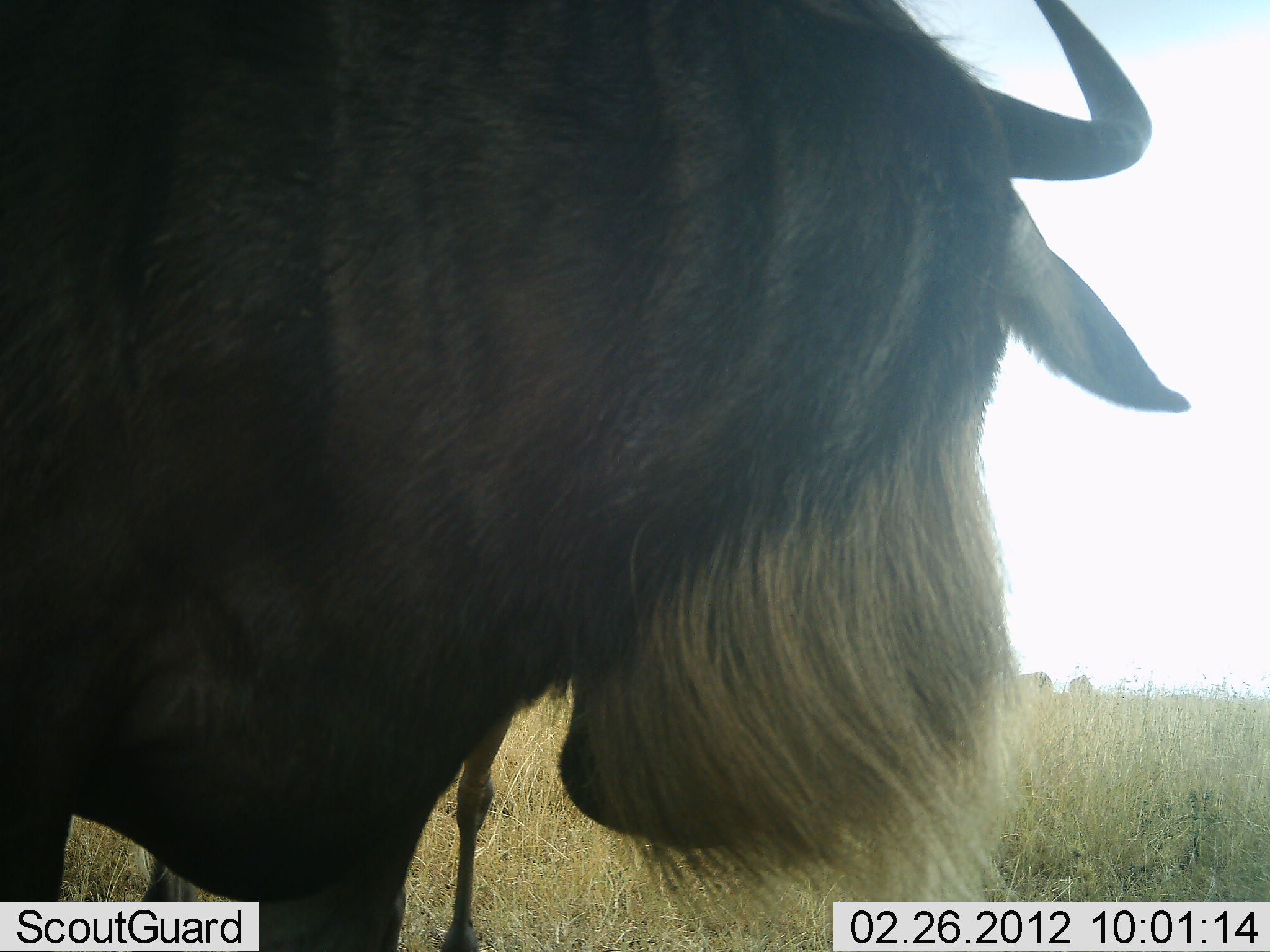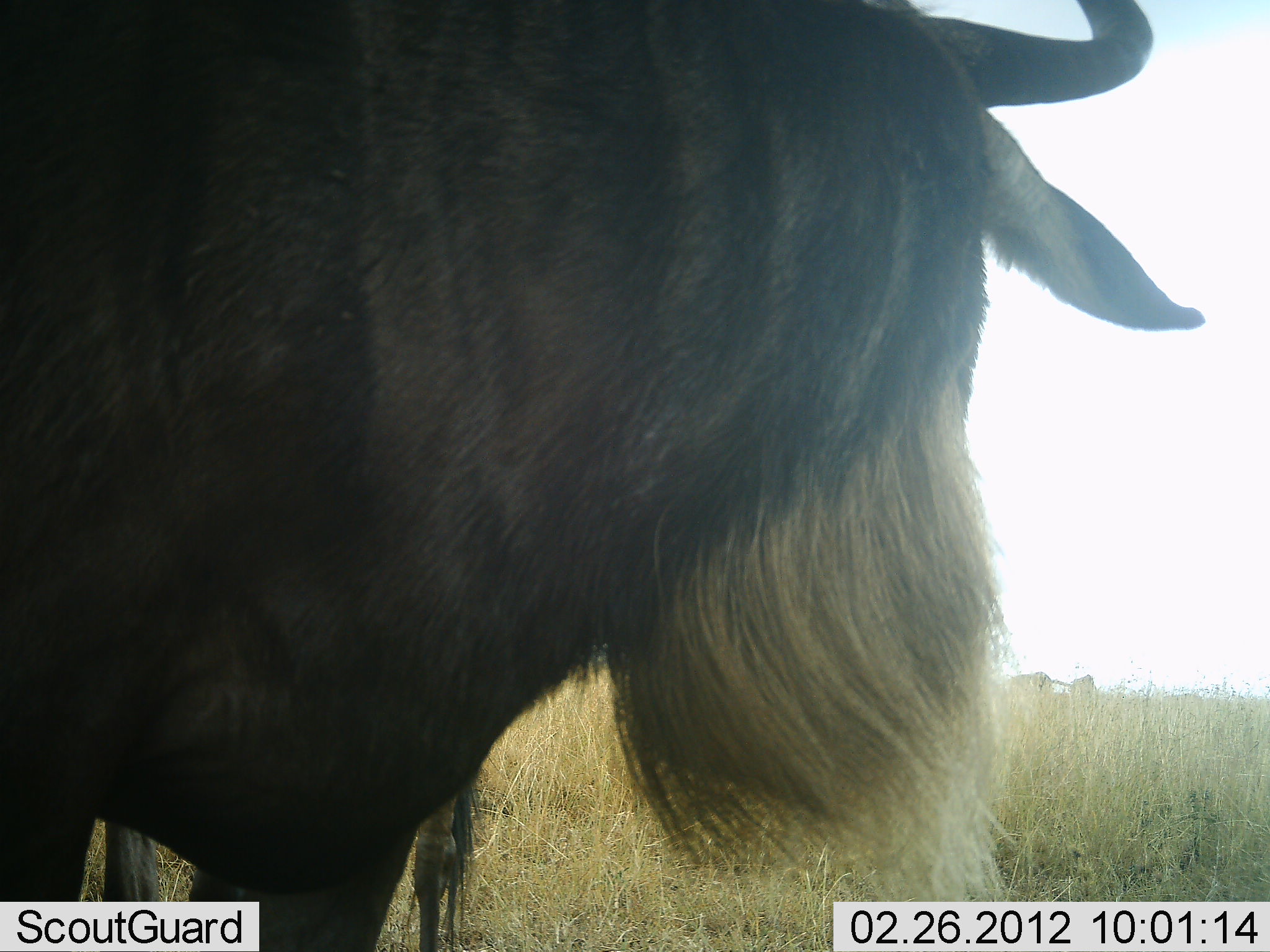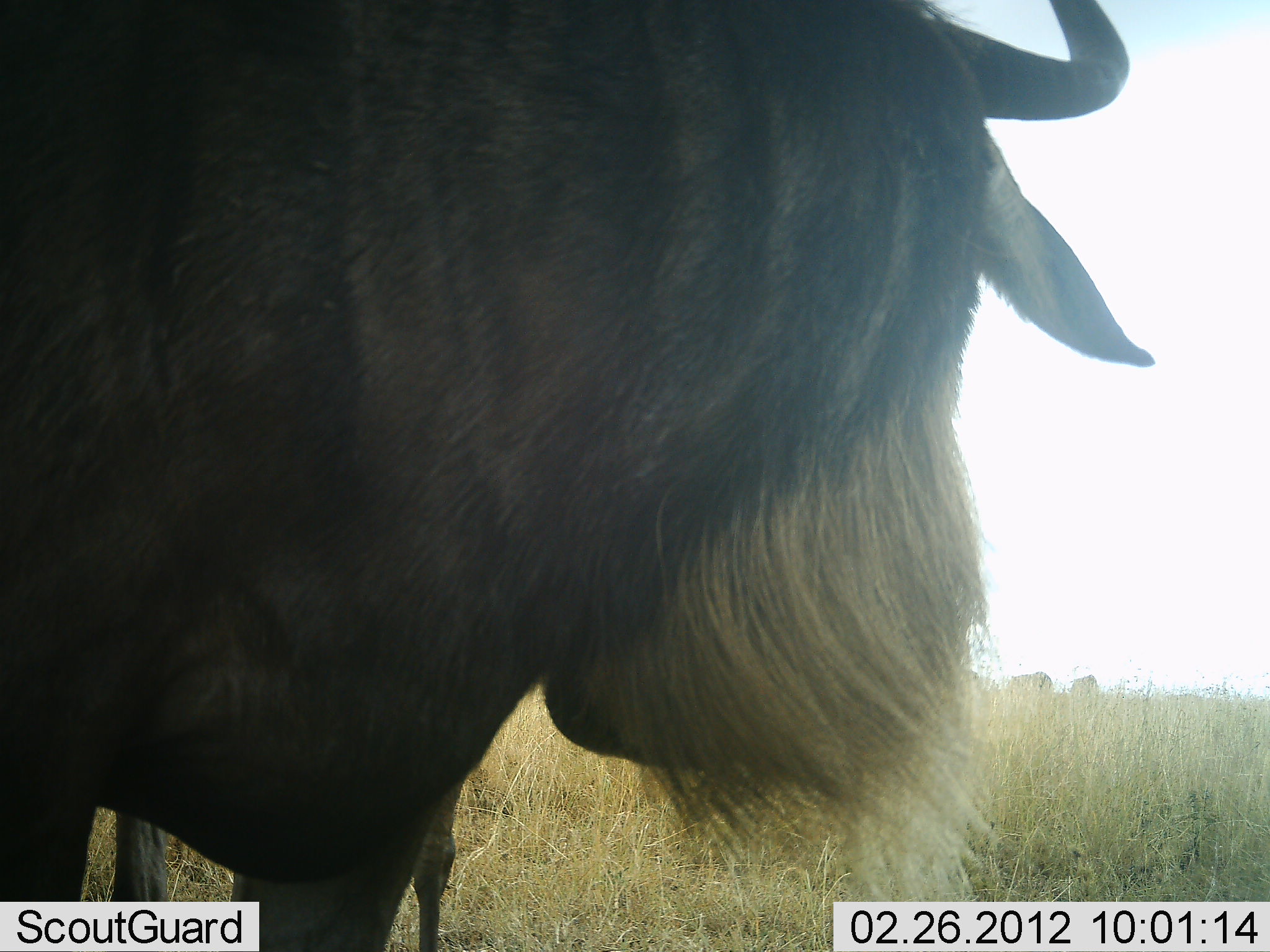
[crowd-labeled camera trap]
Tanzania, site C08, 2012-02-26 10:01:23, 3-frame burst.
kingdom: Animalia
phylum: Chordata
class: Mammalia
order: Artiodactyla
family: Bovidae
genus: Connochaetes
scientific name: Connochaetes taurinus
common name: blue wildebeest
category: wildebeest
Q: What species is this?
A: Wildebeest (blue wildebeest) (Connochaetes taurinus).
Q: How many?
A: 3.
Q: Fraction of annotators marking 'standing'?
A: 93%.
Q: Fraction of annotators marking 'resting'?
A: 7%.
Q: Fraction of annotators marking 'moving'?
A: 7%.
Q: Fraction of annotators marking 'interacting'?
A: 0%.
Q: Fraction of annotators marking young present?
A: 14%.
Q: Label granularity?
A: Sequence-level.